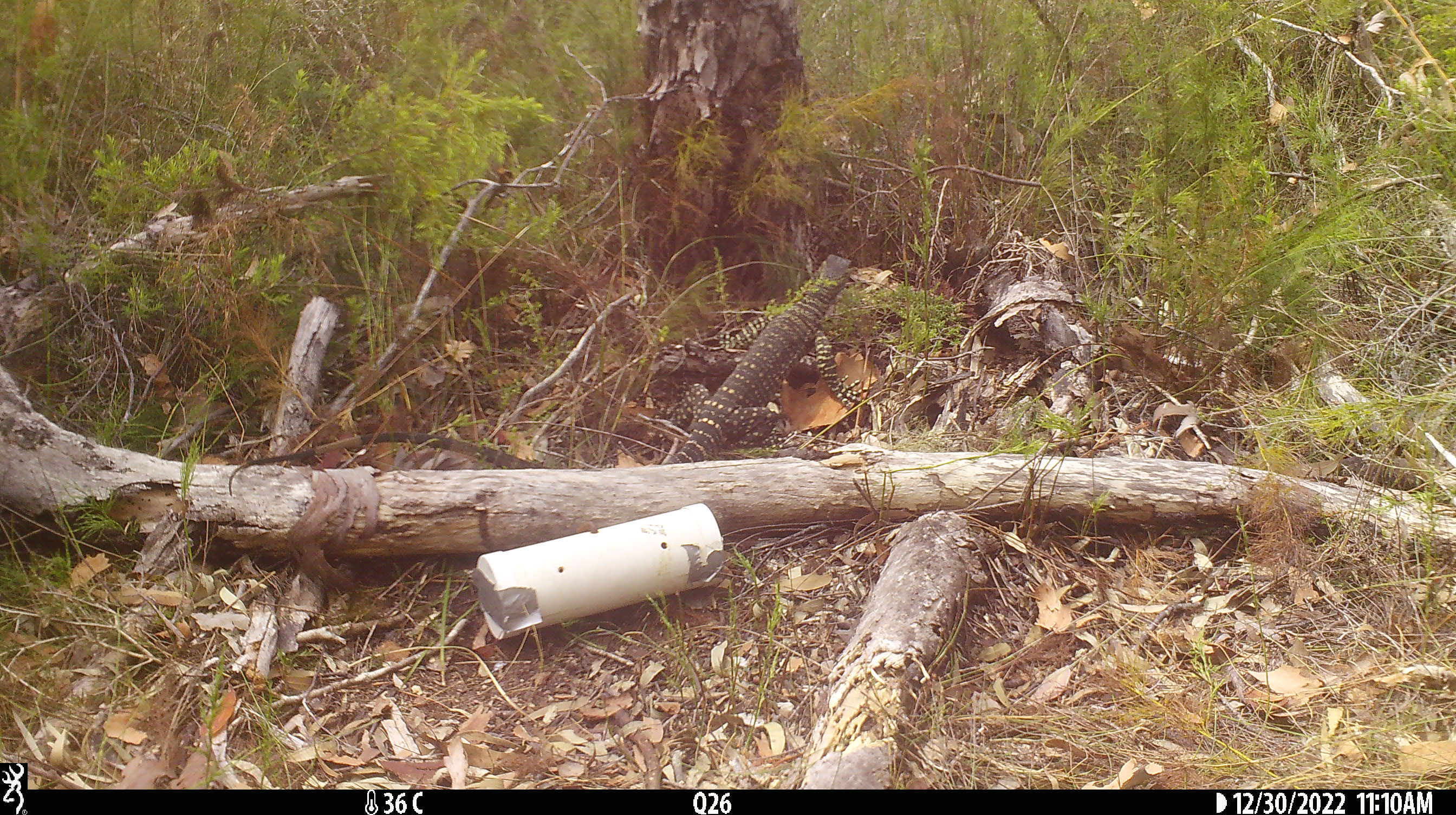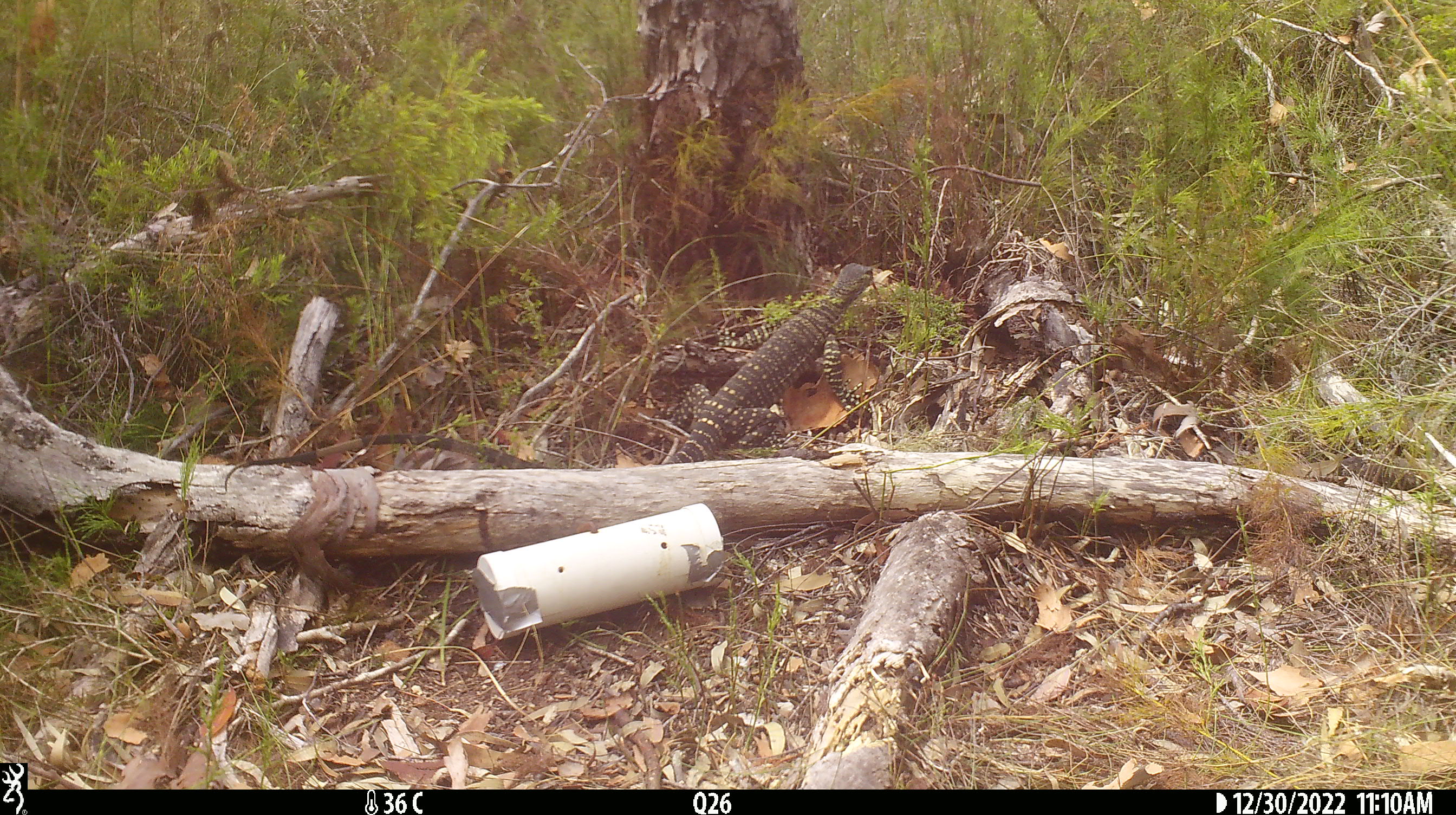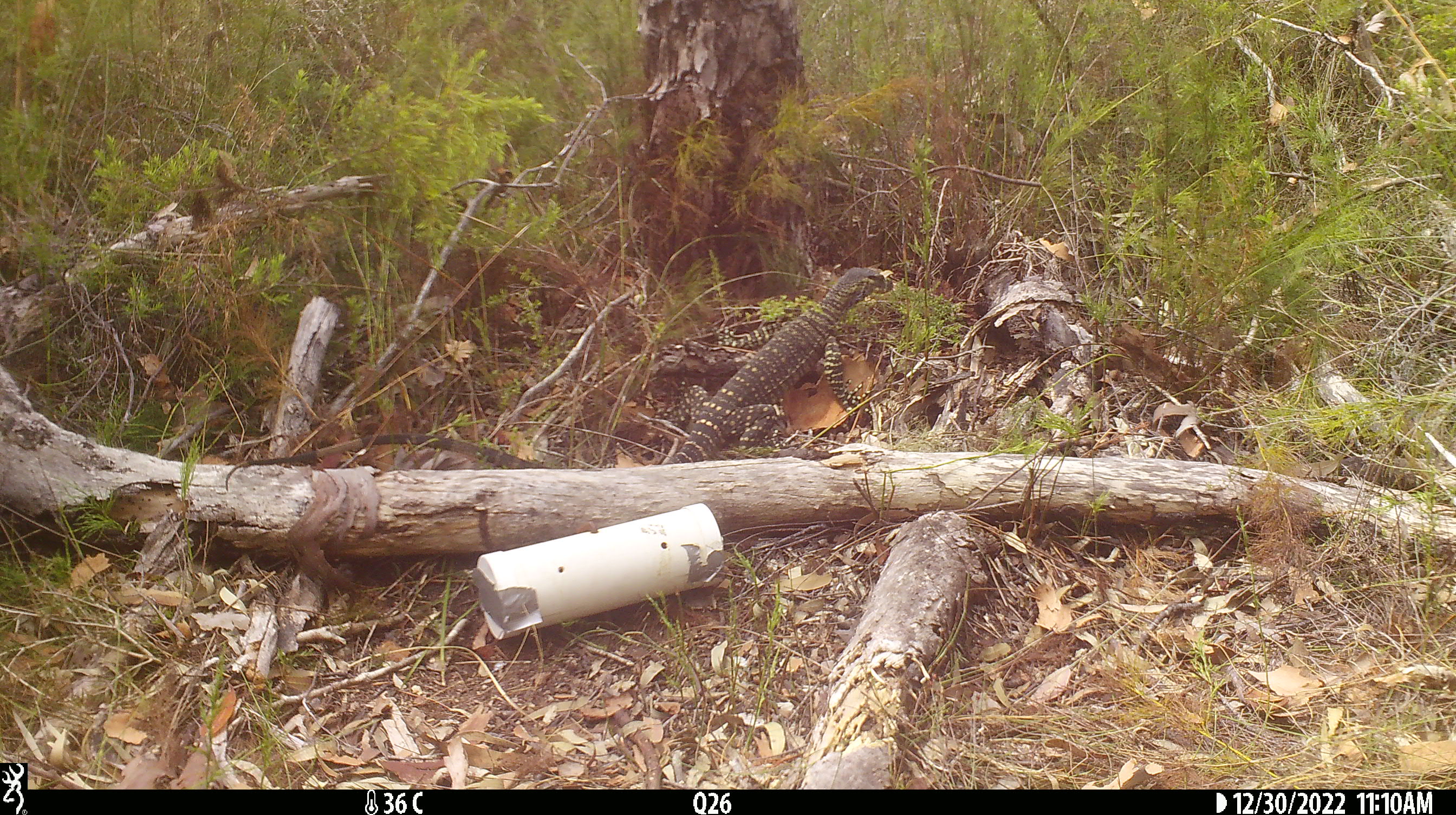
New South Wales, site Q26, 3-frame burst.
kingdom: Animalia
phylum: Chordata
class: Reptilia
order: Squamata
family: Varanidae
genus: Varanus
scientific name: Varanus varius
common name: lace monitor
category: goanna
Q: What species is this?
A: Goanna (lace monitor) (Varanus varius).